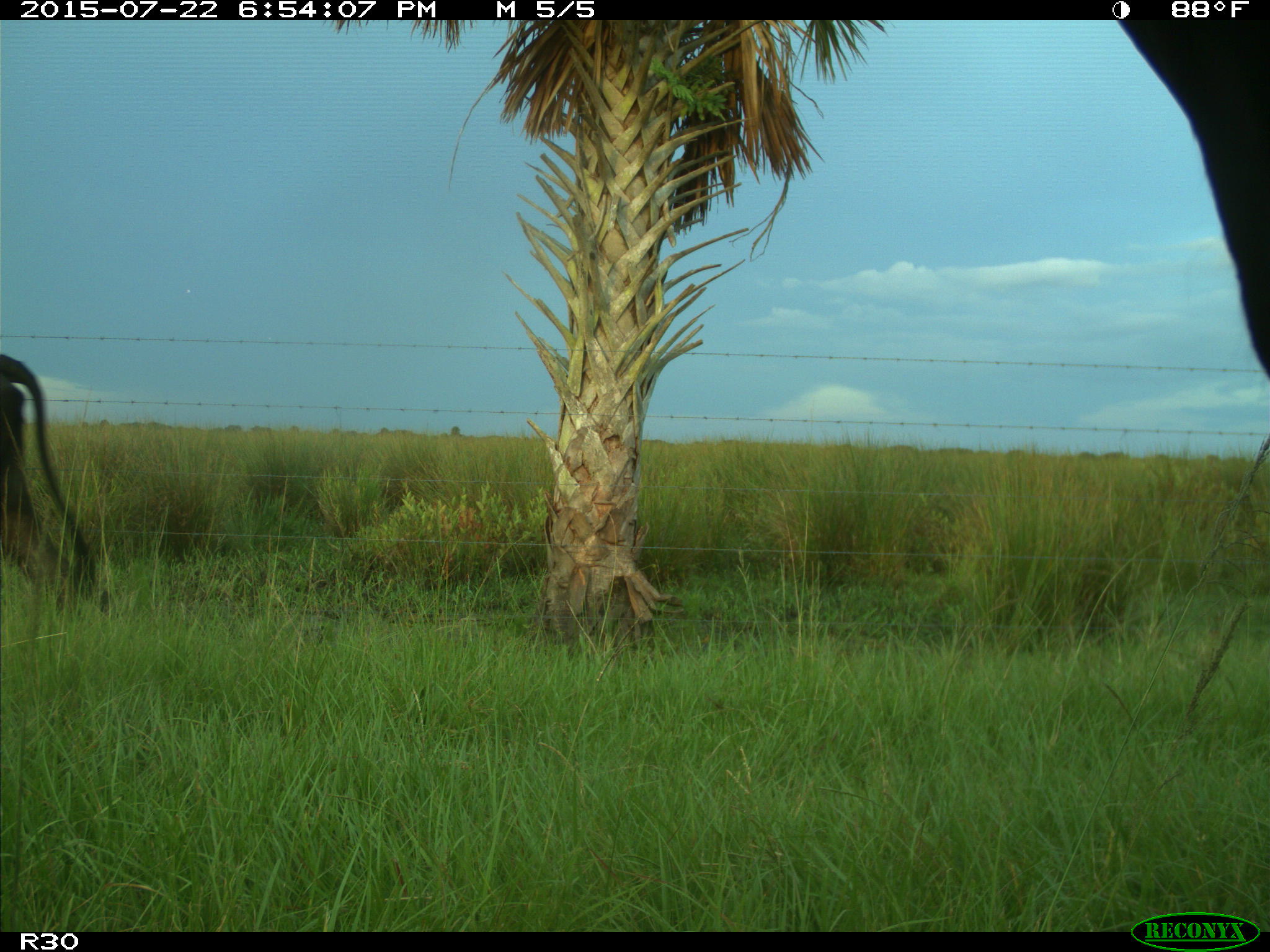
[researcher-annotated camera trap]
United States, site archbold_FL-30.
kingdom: Animalia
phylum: Chordata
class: Mammalia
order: Artiodactyla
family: Bovidae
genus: Bos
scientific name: Bos taurus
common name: domestic cow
Bos taurus (domestic cow).